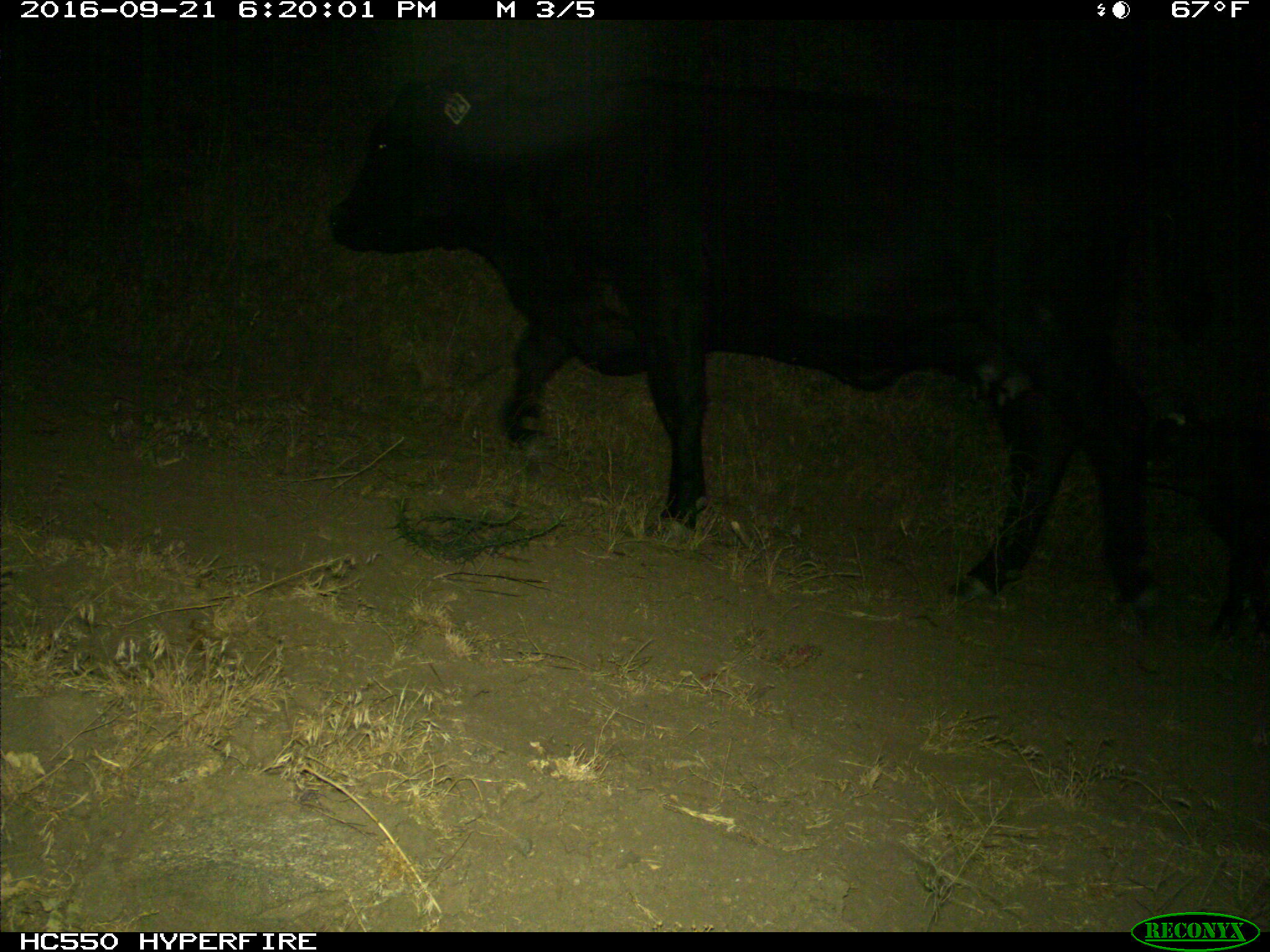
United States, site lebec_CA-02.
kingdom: Animalia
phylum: Chordata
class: Mammalia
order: Artiodactyla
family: Bovidae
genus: Bos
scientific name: Bos taurus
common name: domestic cow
Bos taurus (domestic cow).